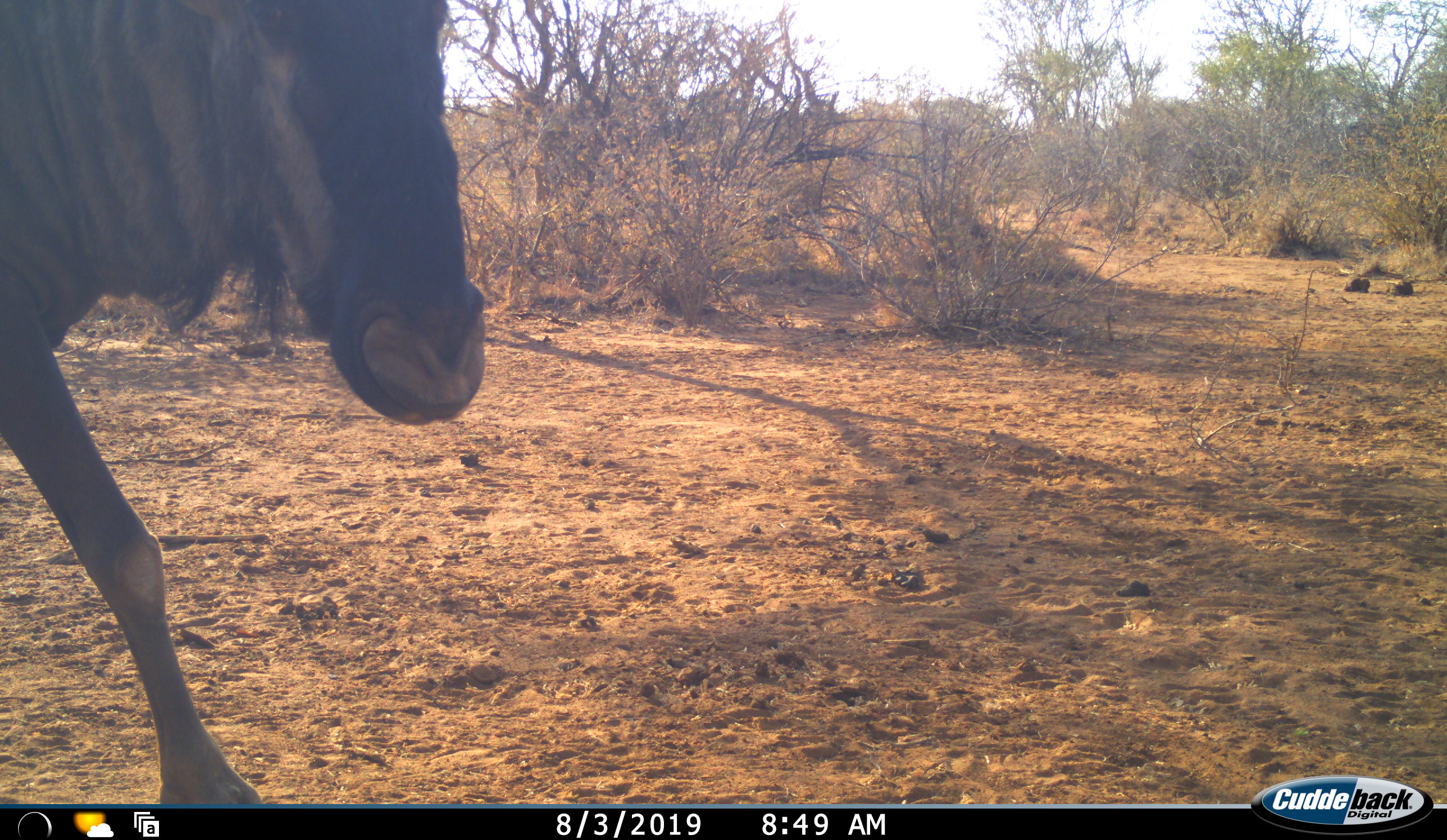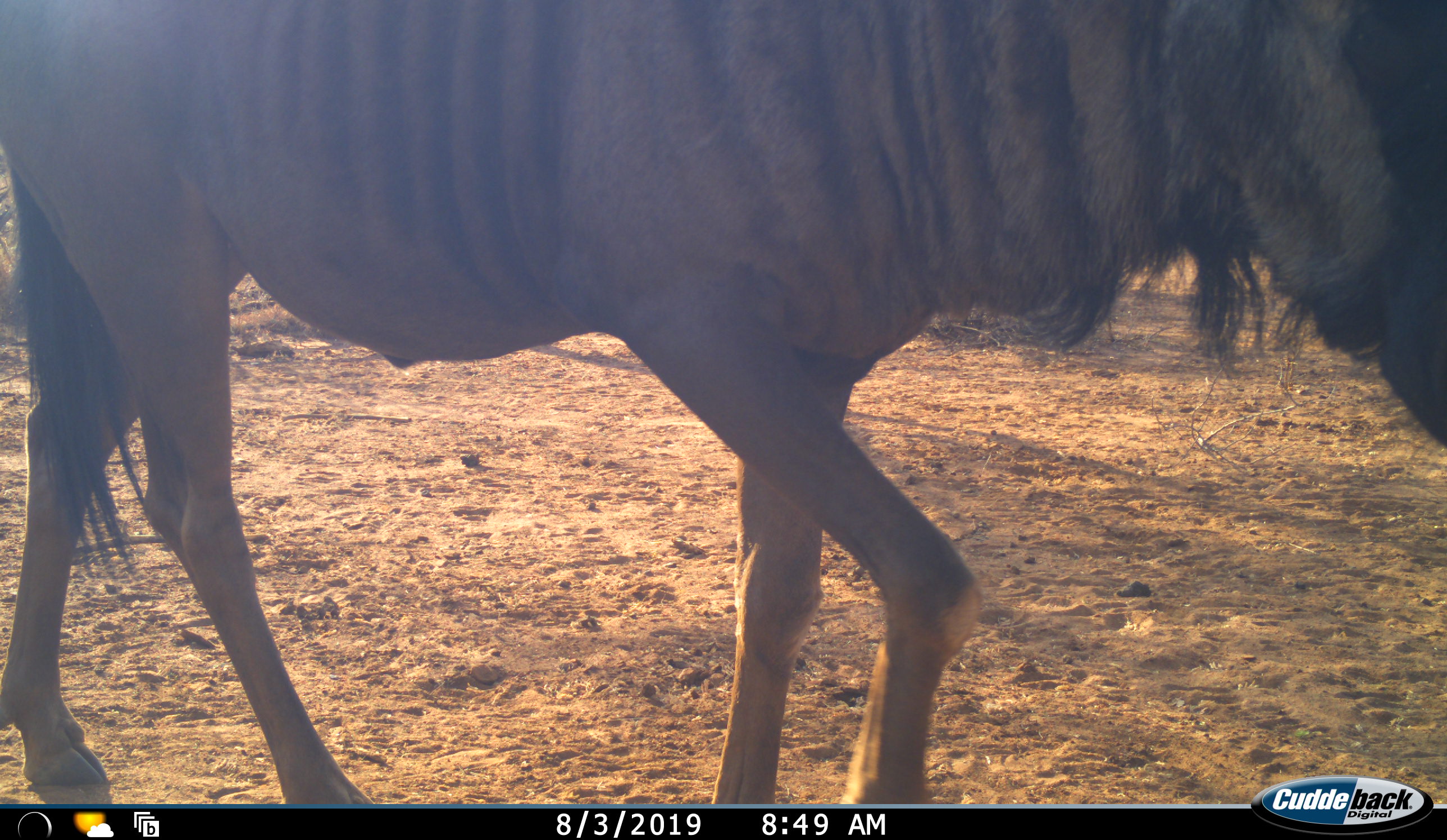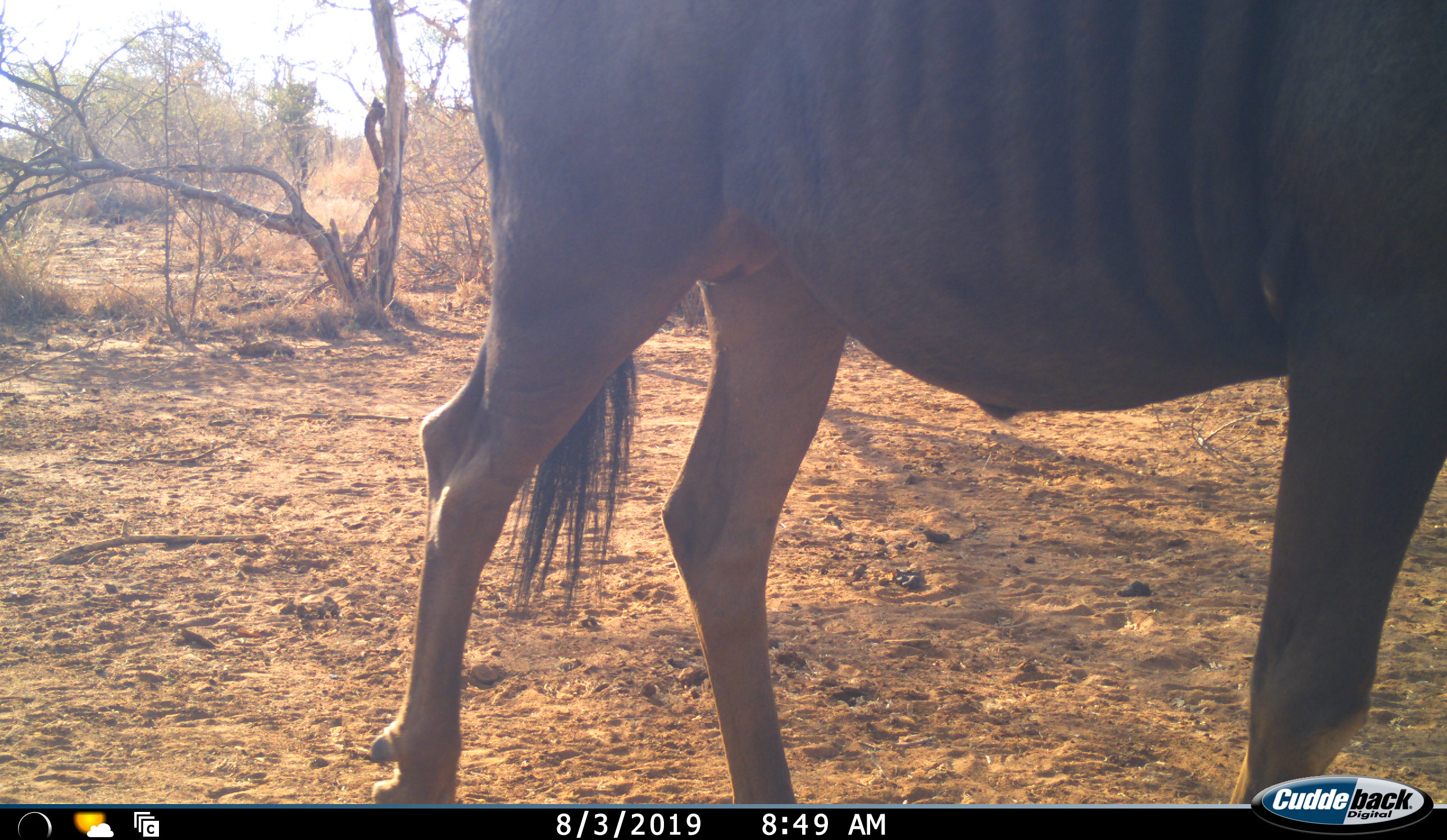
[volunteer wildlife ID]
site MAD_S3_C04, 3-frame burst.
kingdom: Animalia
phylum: Chordata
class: Mammalia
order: Artiodactyla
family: Bovidae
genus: Connochaetes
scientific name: Connochaetes taurinus taurinus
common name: blue wildebeest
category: wildebeestblue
Wildebeestblue (blue wildebeest) (Connochaetes taurinus taurinus), count 1. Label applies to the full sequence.